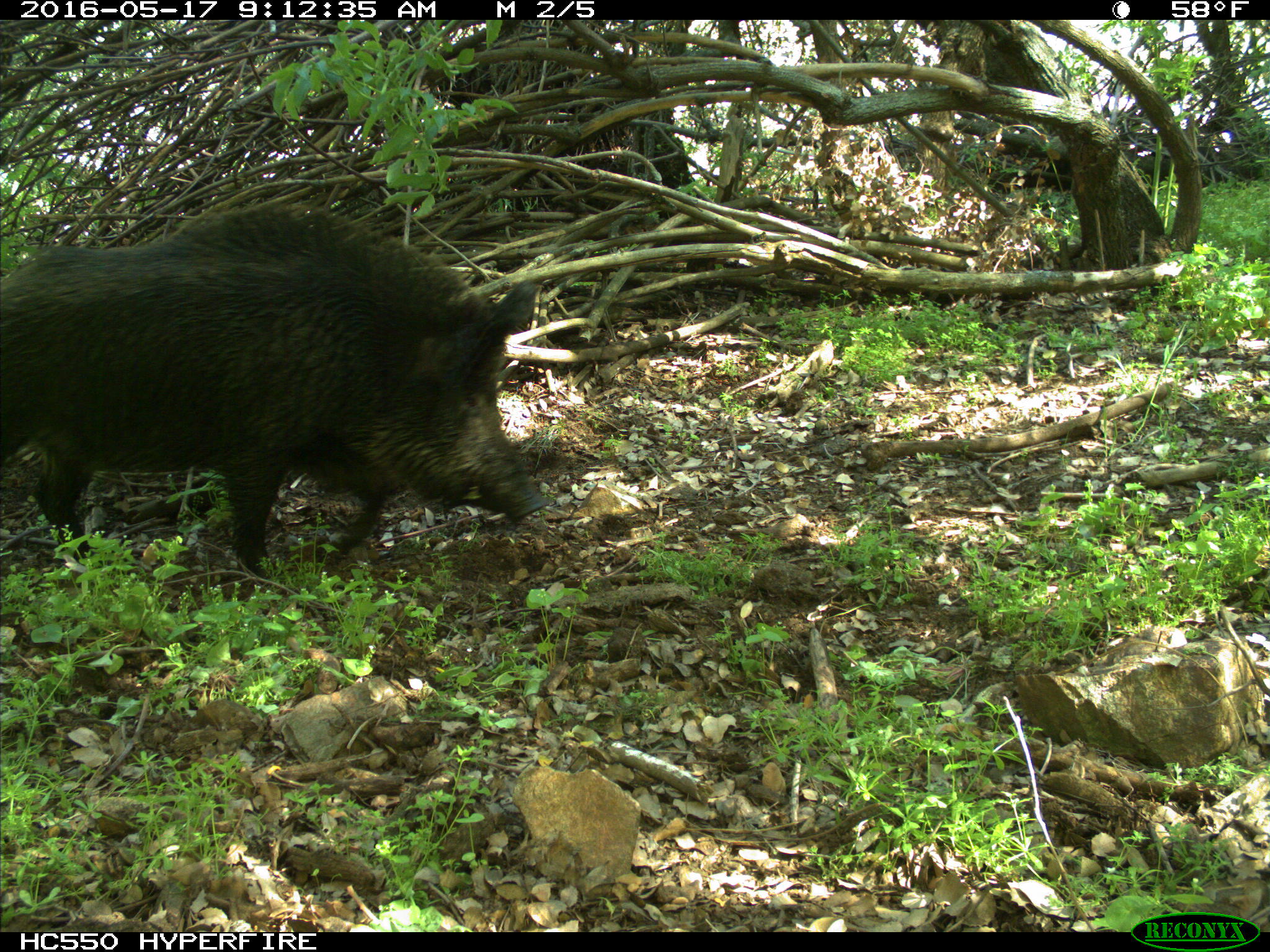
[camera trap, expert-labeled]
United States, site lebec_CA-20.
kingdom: Animalia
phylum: Chordata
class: Mammalia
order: Artiodactyla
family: Suidae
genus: Sus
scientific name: Sus scrofa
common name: wild boar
Sus scrofa (wild boar).